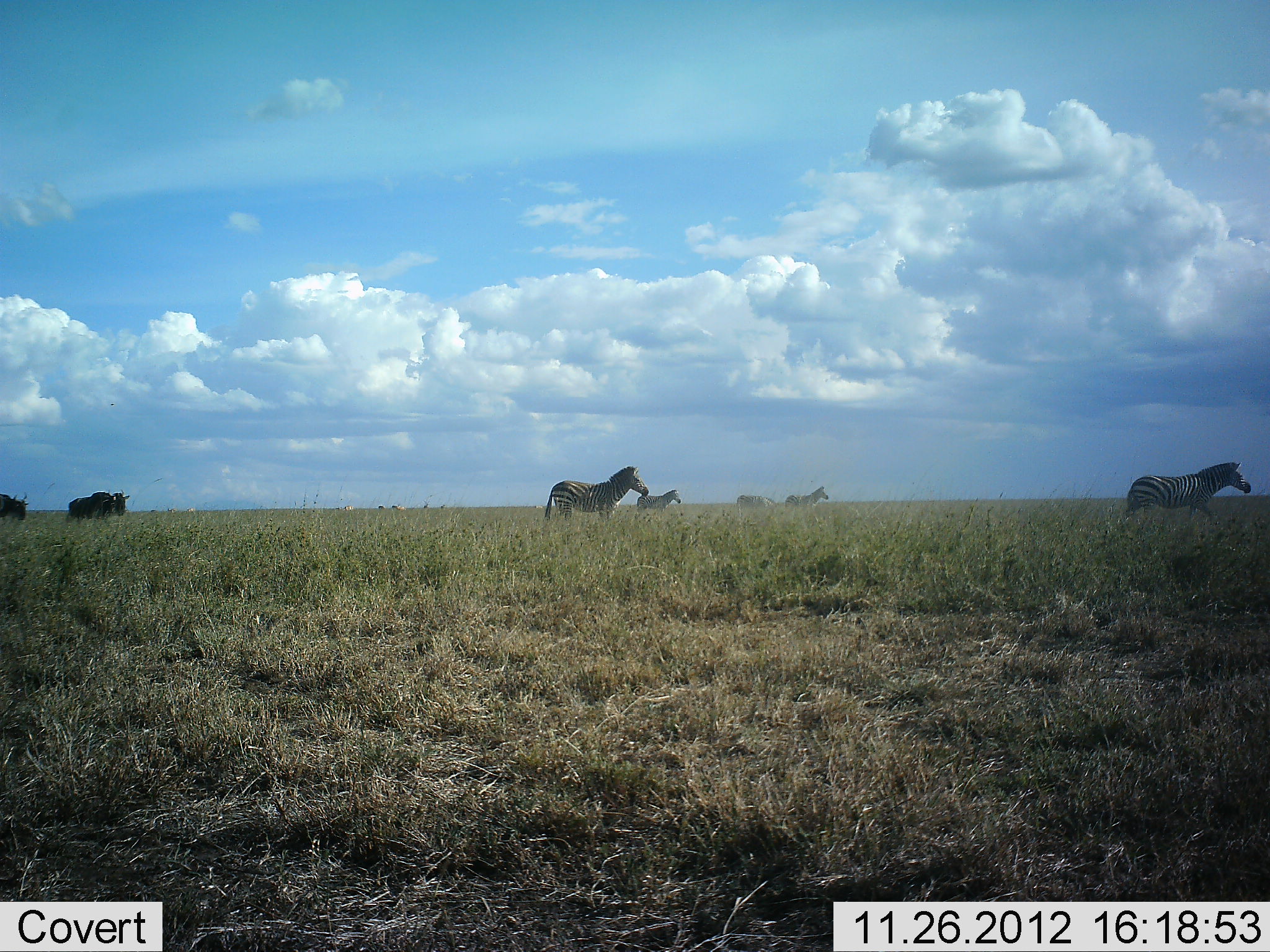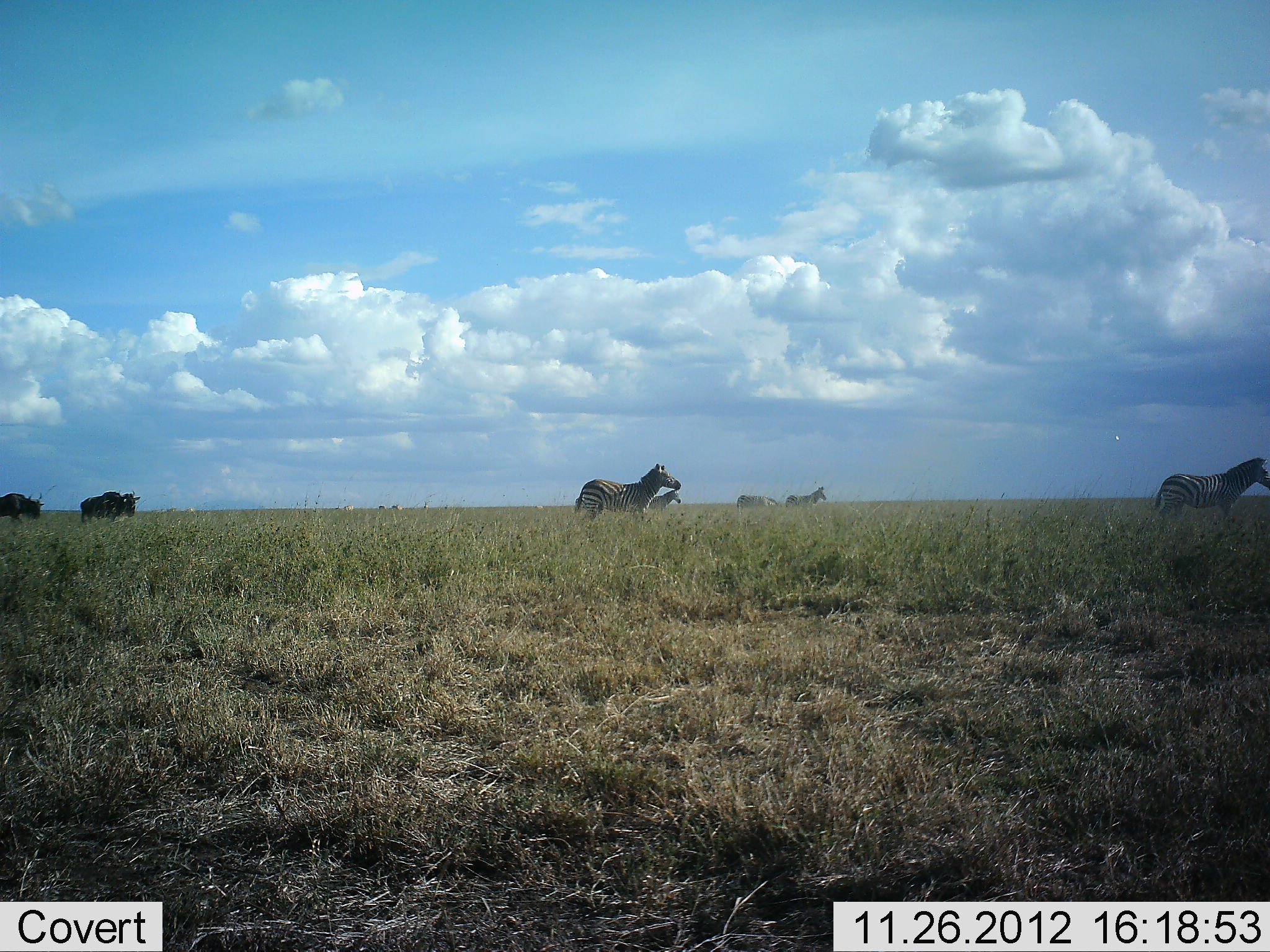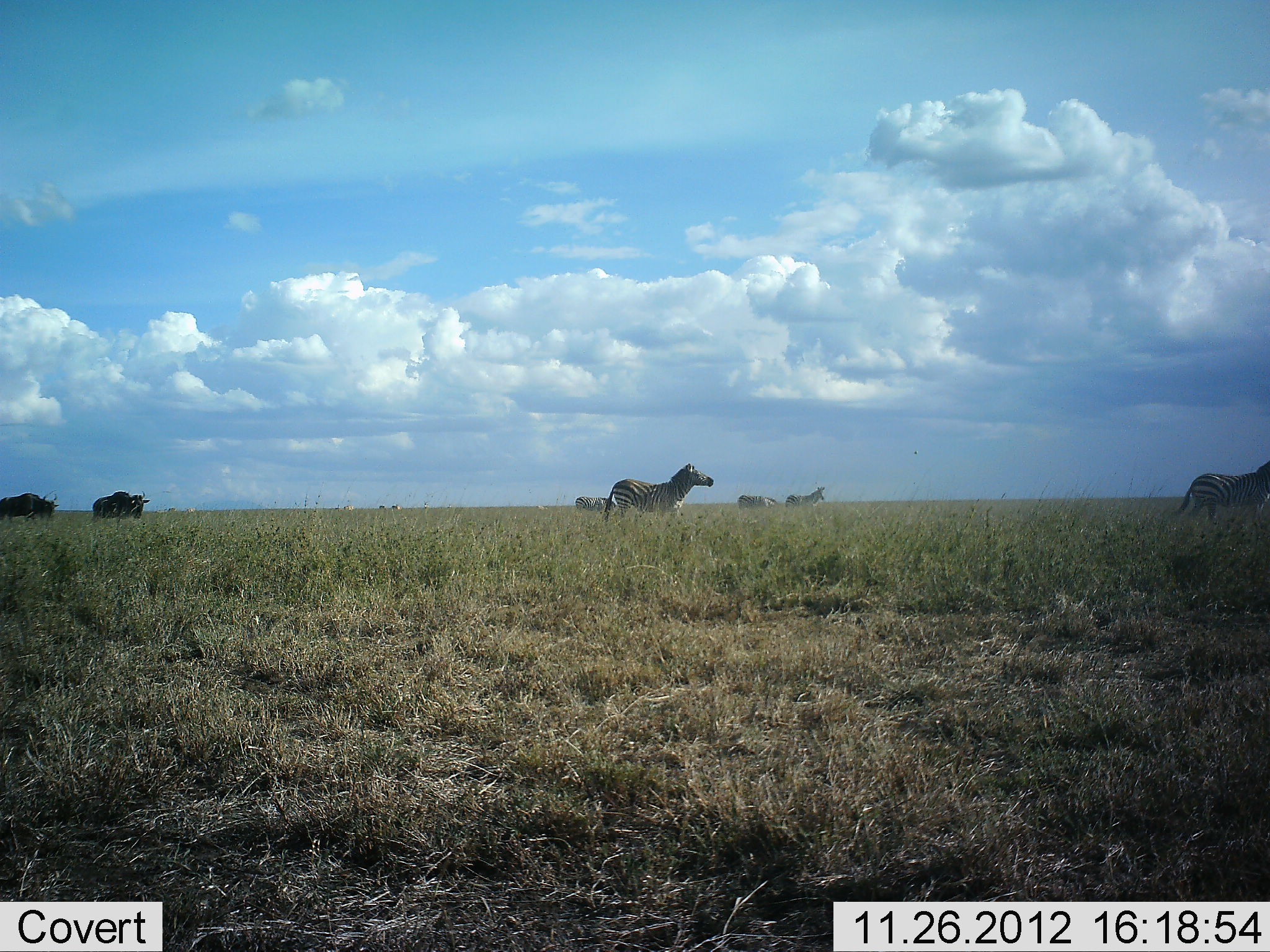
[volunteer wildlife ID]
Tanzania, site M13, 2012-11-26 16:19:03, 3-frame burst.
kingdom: Animalia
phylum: Chordata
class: Mammalia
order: Artiodactyla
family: Bovidae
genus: Connochaetes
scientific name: Connochaetes taurinus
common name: blue wildebeest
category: wildebeest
Wildebeest (blue wildebeest) (Connochaetes taurinus), count 2. Behavior (volunteer vote fractions): standing 4%, resting 0%, moving 100%, interacting 0%. Young present (vote fraction): 0%. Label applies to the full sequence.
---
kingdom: Animalia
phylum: Chordata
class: Mammalia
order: Perissodactyla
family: Equidae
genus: Equus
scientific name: Equus quagga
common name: plains zebra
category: zebra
Zebra (plains zebra) (Equus quagga), count 5. Behavior (volunteer vote fractions): standing 20%, resting 0%, moving 97%, interacting 0%. Young present (vote fraction): 0%. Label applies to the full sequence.